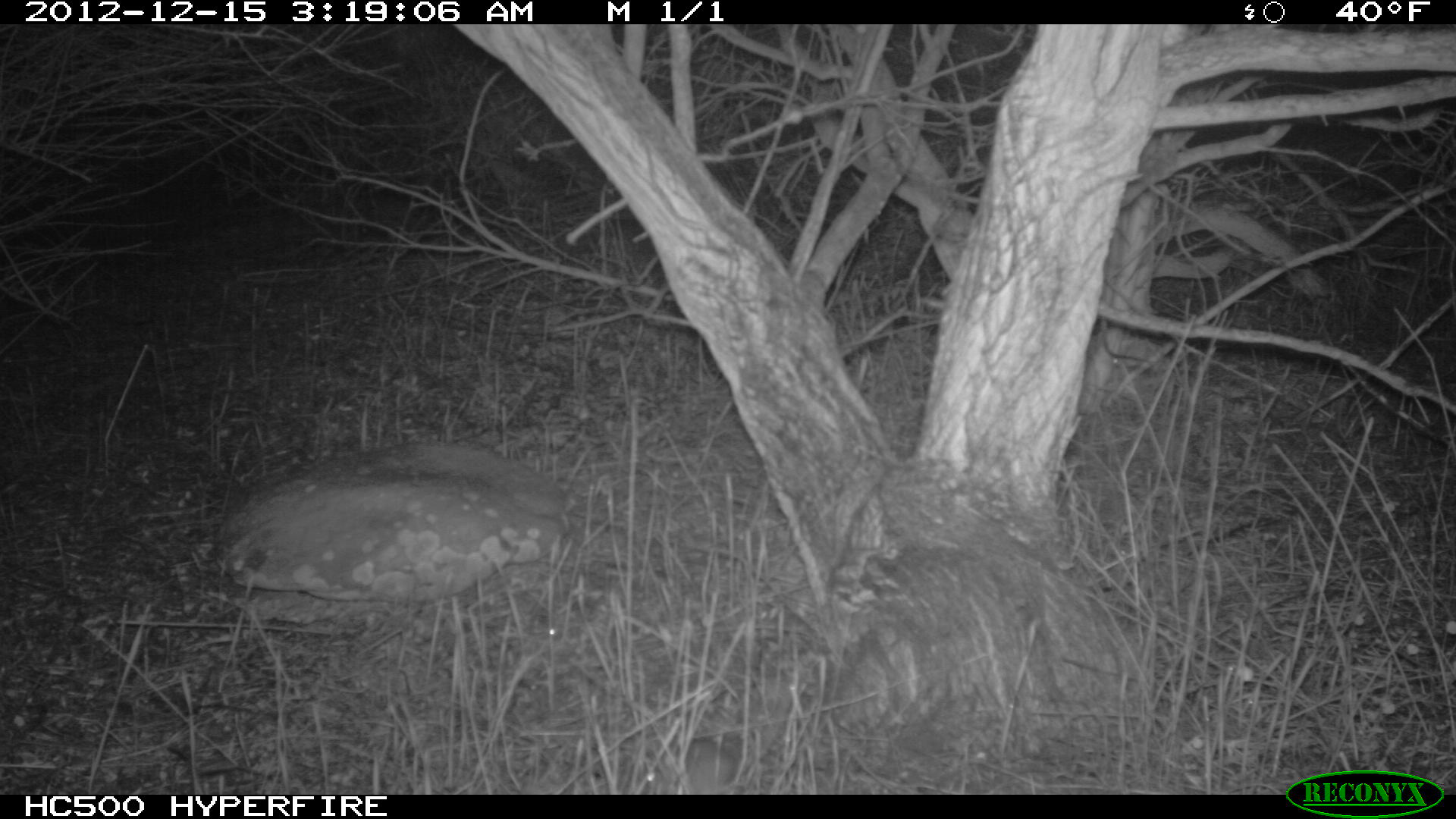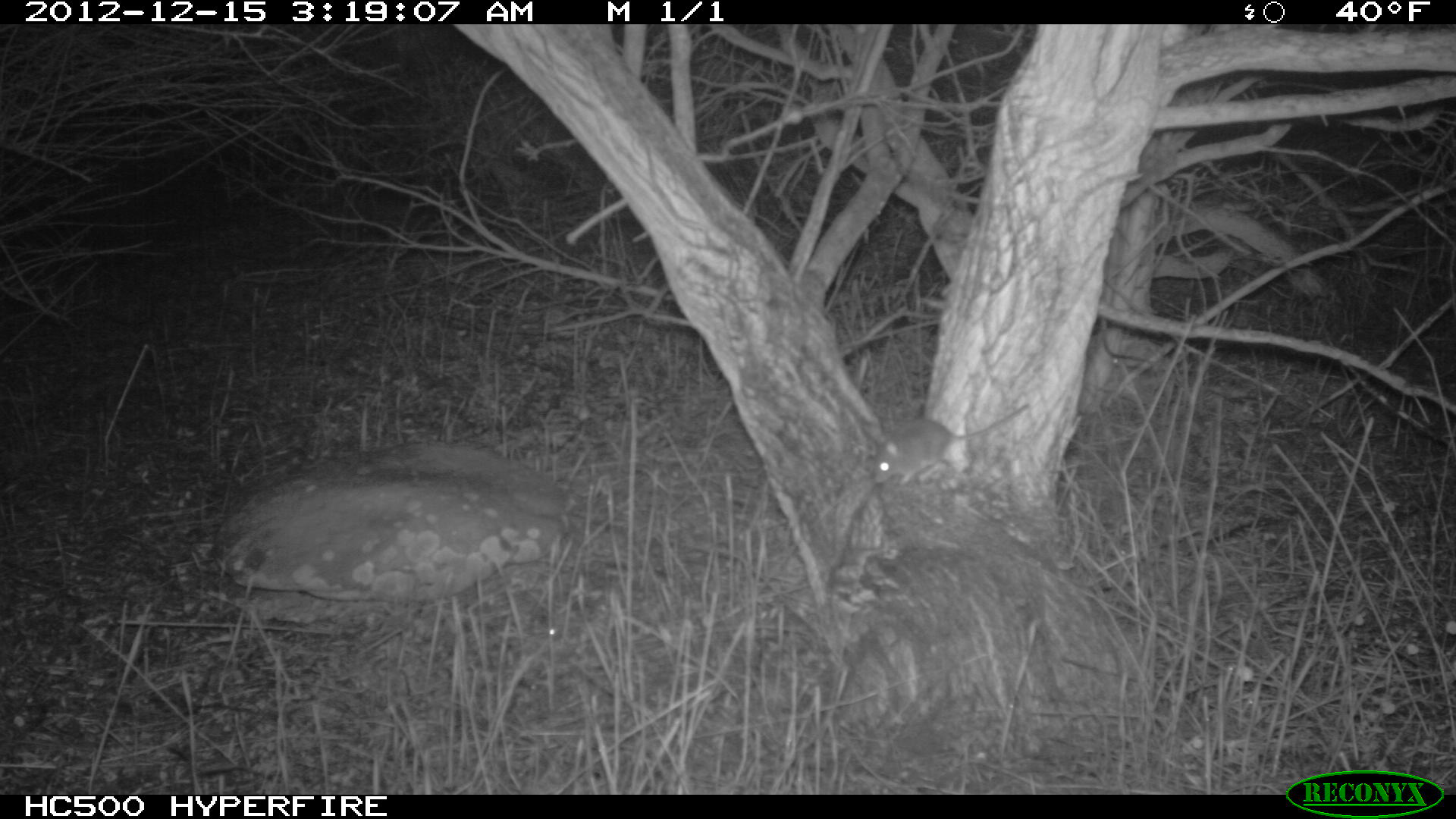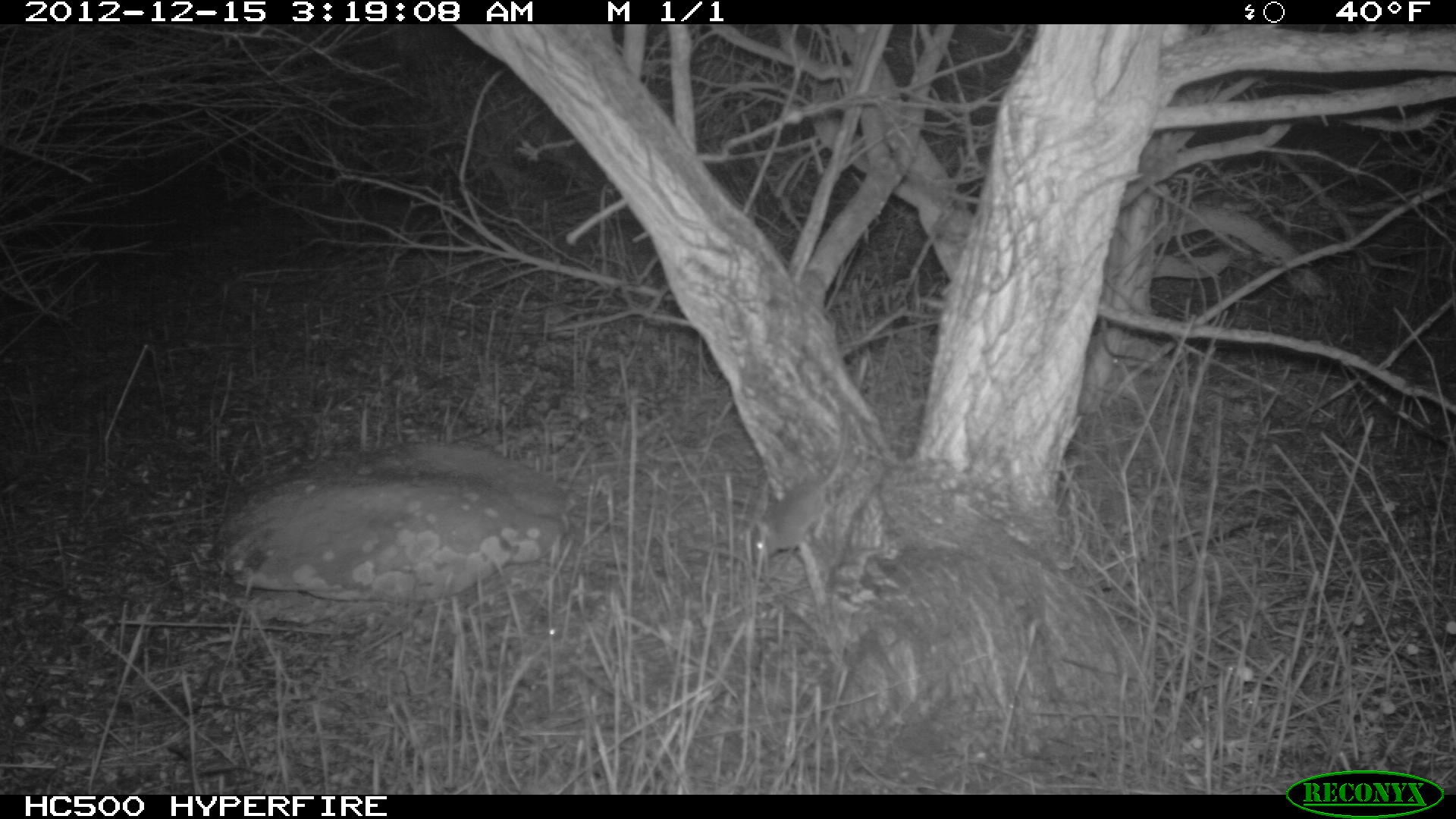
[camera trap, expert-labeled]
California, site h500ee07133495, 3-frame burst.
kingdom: Animalia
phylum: Chordata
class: Mammalia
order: Rodentia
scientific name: Rodentia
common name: rodent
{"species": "rodent (Rodentia)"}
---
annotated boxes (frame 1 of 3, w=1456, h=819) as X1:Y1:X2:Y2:
rodent: 641:692:795:793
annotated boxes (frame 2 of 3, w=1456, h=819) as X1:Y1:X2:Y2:
rodent: 871:403:1031:485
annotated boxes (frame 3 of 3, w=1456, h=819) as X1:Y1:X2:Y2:
rodent: 753:408:851:556